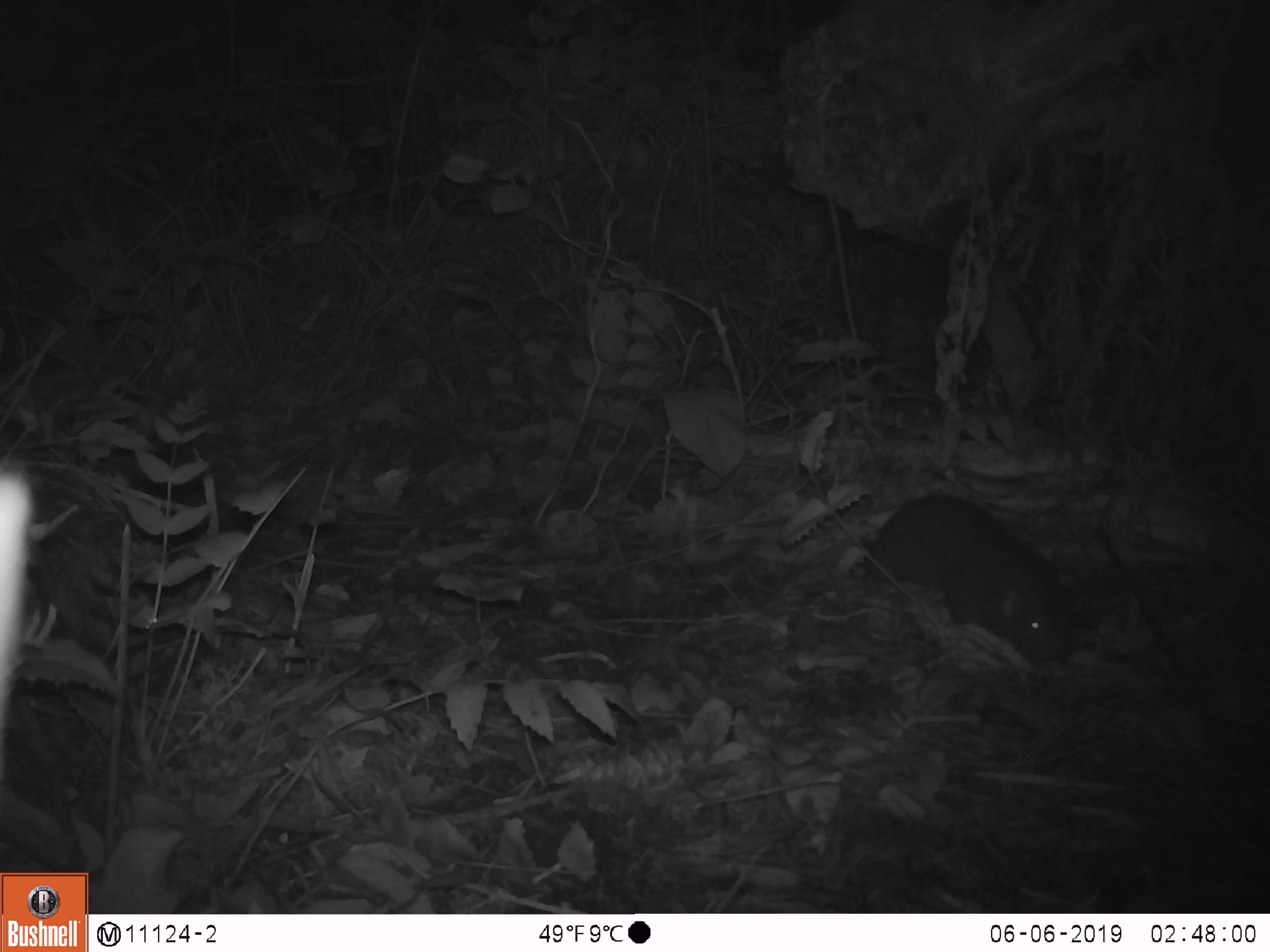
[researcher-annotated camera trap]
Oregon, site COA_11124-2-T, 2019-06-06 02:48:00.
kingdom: Animalia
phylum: Chordata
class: Mammalia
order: Rodentia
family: Aplodontiidae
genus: Aplodontia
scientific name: Aplodontia rufa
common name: mountain beaver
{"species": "mountain beaver (Aplodontia rufa)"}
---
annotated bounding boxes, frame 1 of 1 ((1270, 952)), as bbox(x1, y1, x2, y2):
mountain beaver: bbox(863, 495, 1078, 665)